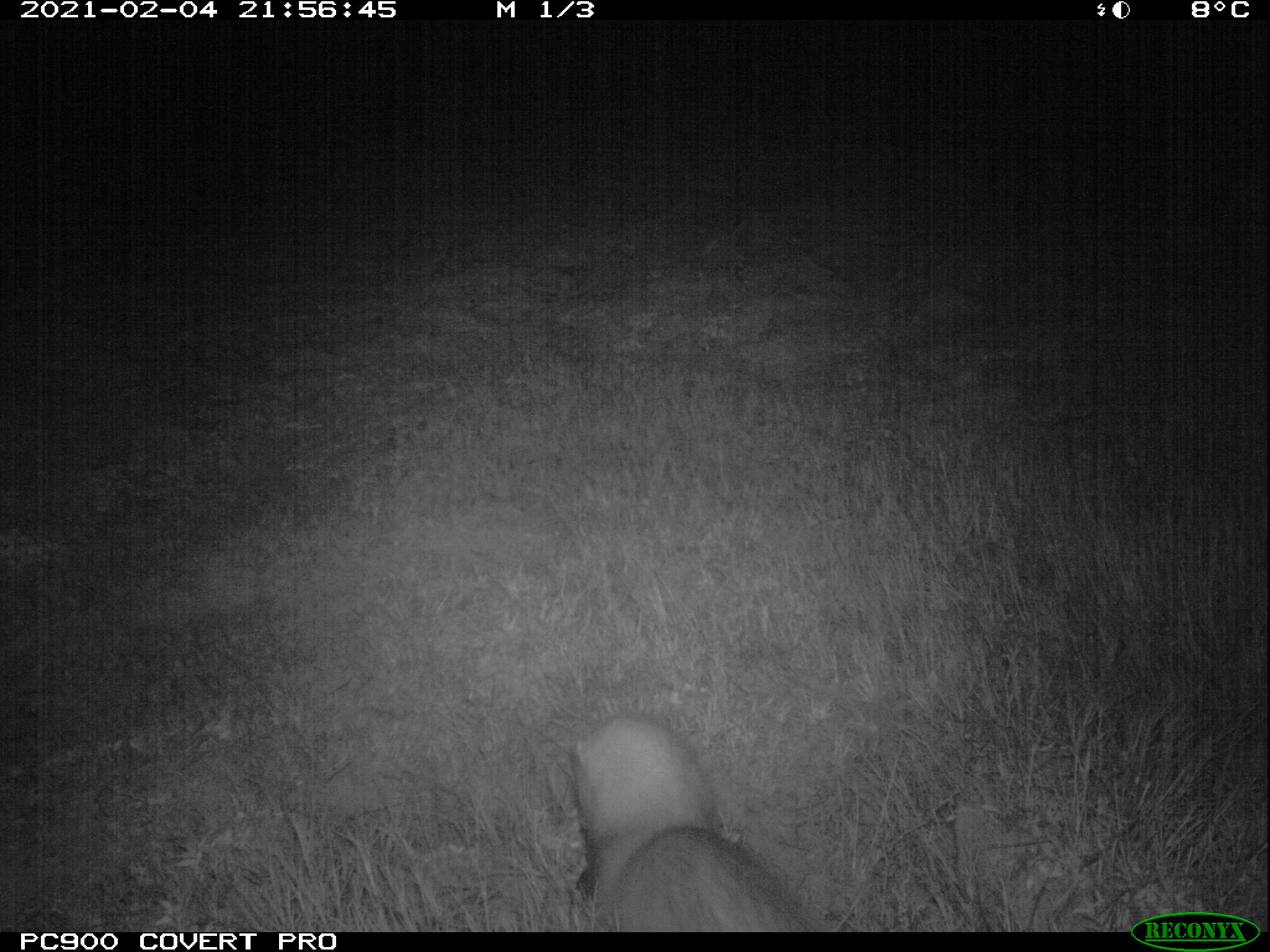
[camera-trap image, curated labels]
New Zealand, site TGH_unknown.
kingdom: Animalia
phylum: Chordata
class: Mammalia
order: Carnivora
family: Mustelidae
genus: Mustela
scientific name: Mustela furo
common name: ferret